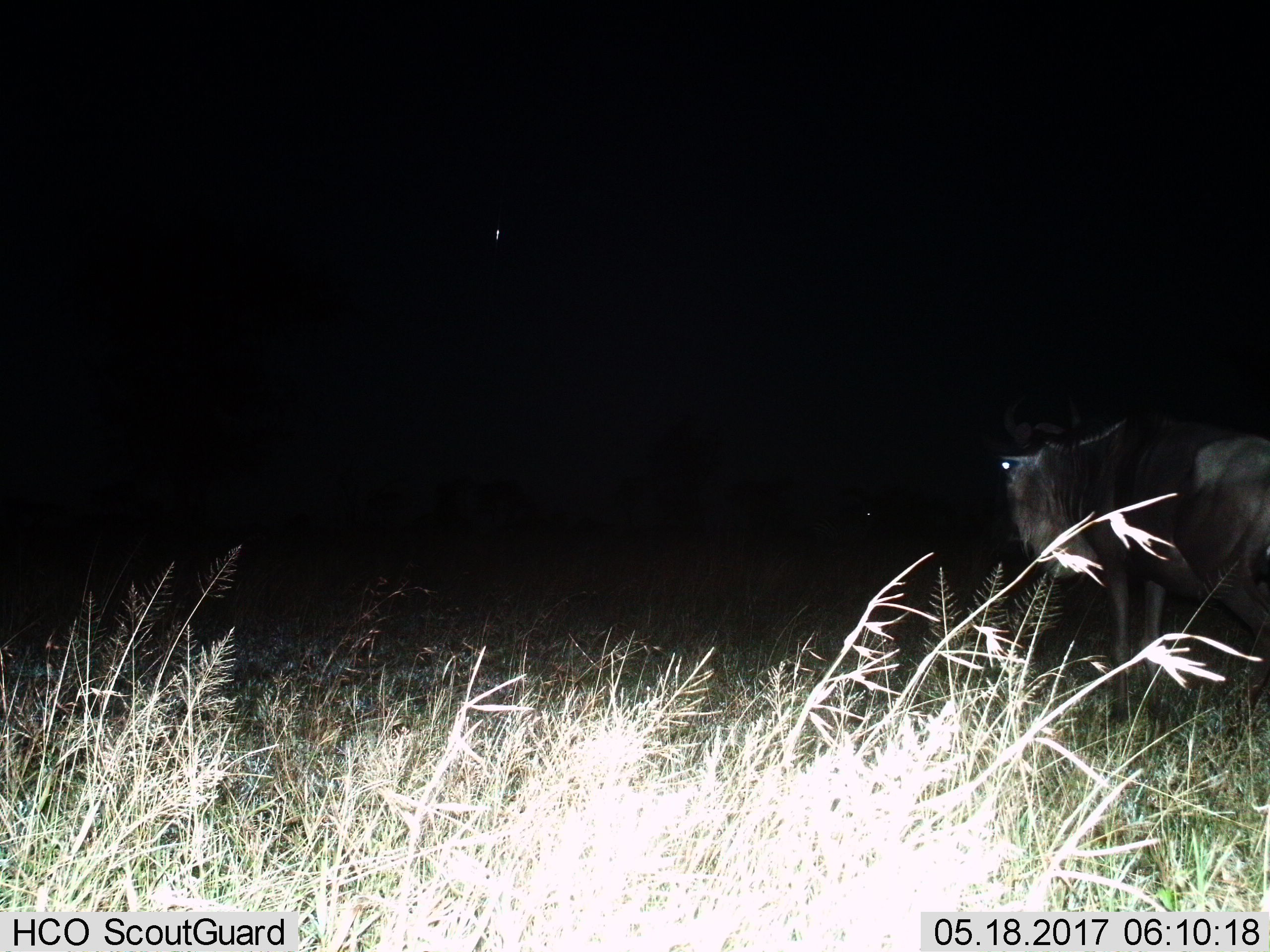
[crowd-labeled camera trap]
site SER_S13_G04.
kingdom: Animalia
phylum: Chordata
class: Mammalia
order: Artiodactyla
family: Bovidae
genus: Connochaetes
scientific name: Connochaetes taurinus taurinus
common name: blue wildebeest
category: wildebeestblue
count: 1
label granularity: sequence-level